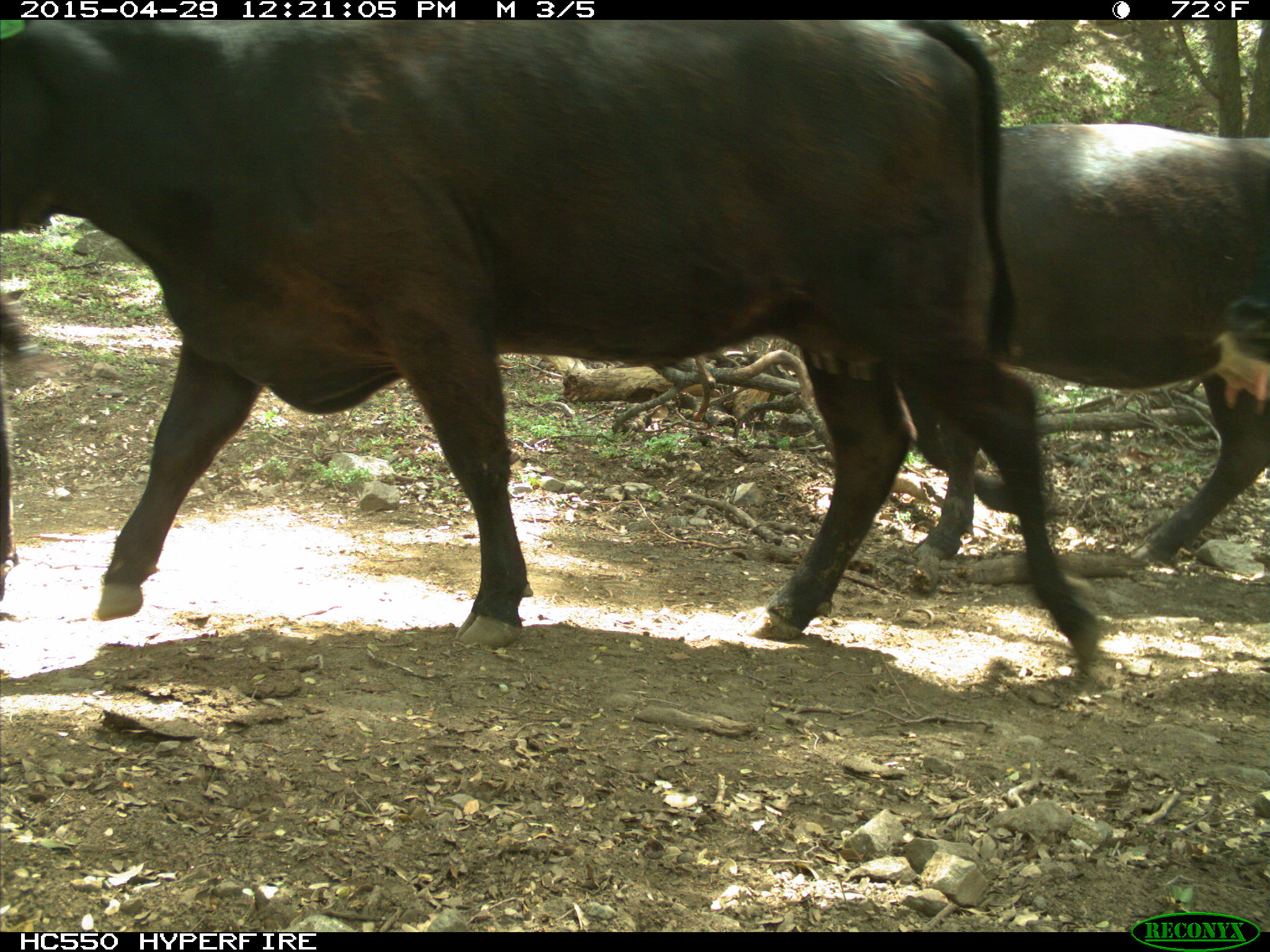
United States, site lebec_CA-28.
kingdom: Animalia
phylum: Chordata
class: Mammalia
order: Artiodactyla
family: Bovidae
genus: Bos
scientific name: Bos taurus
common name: domestic cow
Bos taurus (domestic cow).